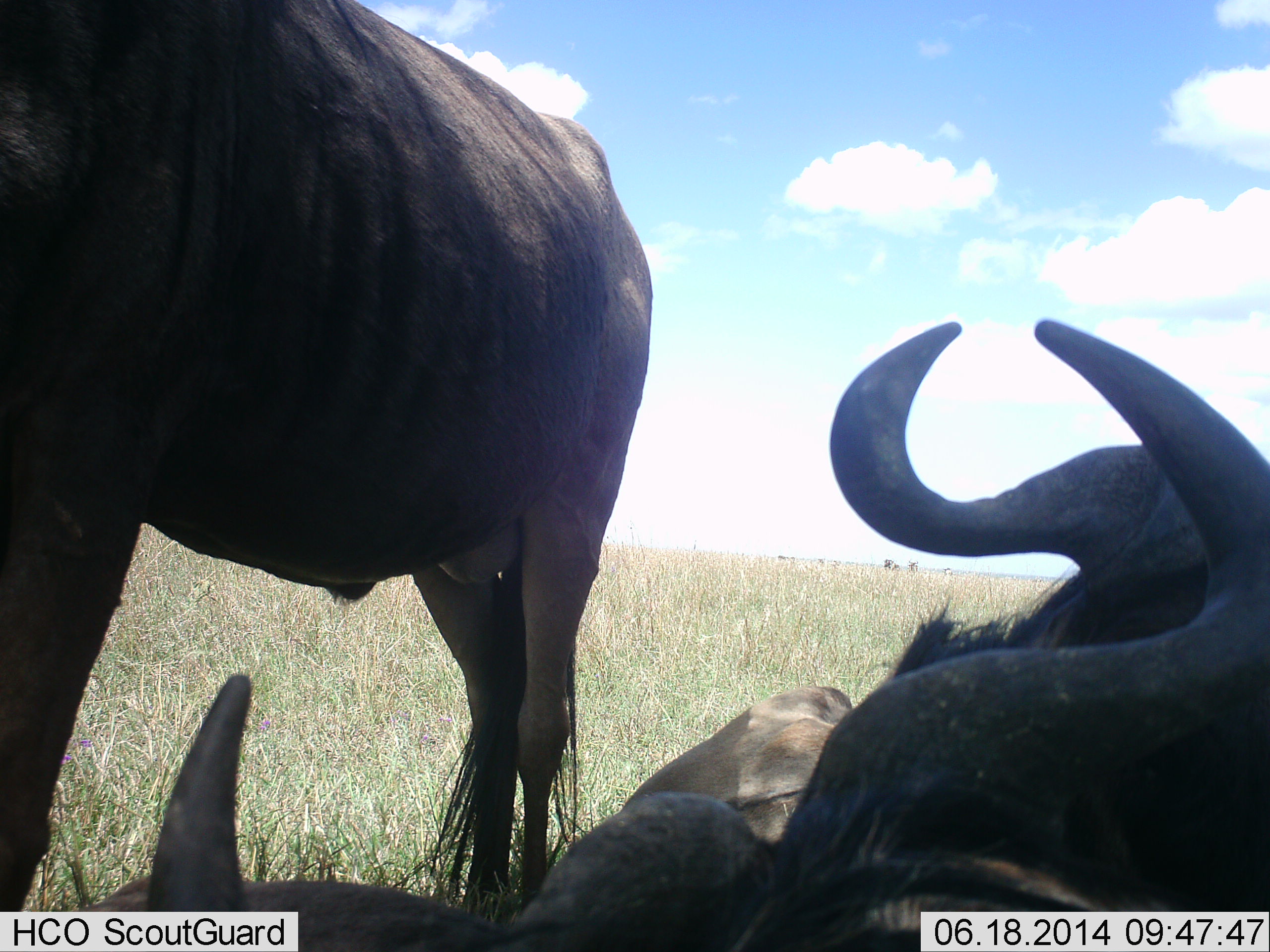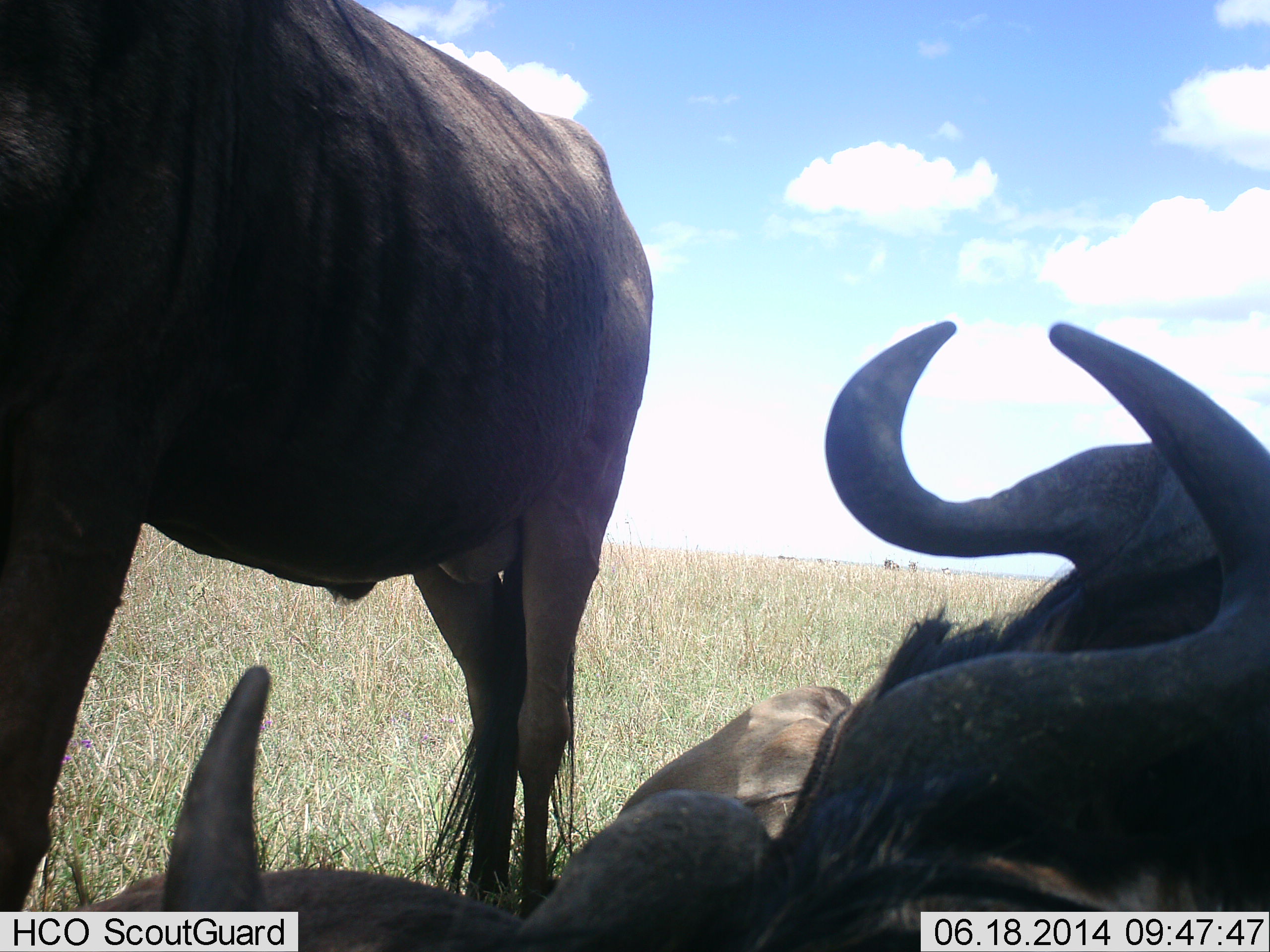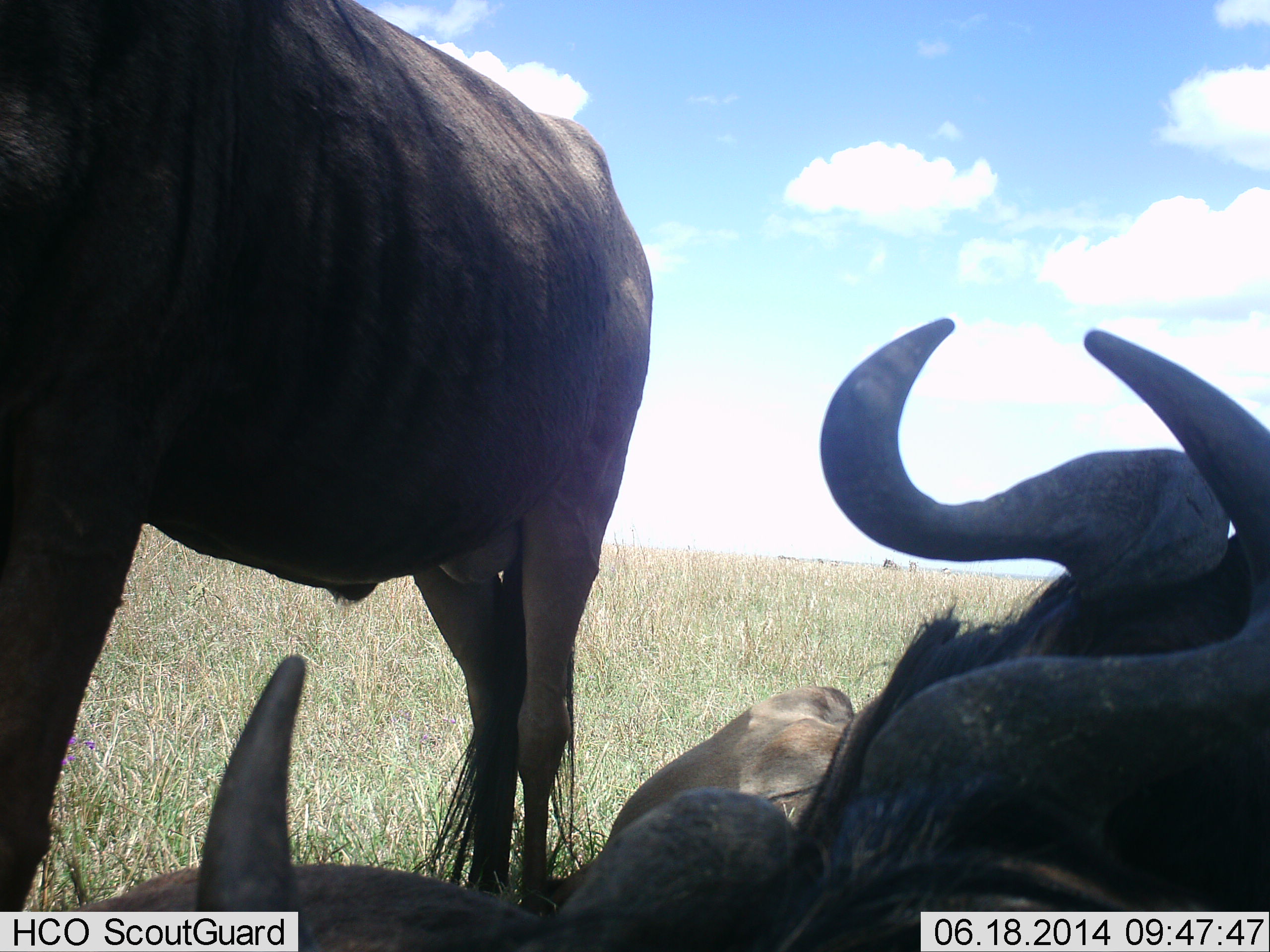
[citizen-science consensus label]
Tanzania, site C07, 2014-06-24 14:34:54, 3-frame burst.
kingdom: Animalia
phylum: Chordata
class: Mammalia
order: Artiodactyla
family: Bovidae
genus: Connochaetes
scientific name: Connochaetes taurinus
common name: blue wildebeest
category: wildebeest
Wildebeest (blue wildebeest) (Connochaetes taurinus), count 3. Behavior (volunteer vote fractions): standing 90%, resting 100%, moving 0%, interacting 0%. Young present (vote fraction): 0%. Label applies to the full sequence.